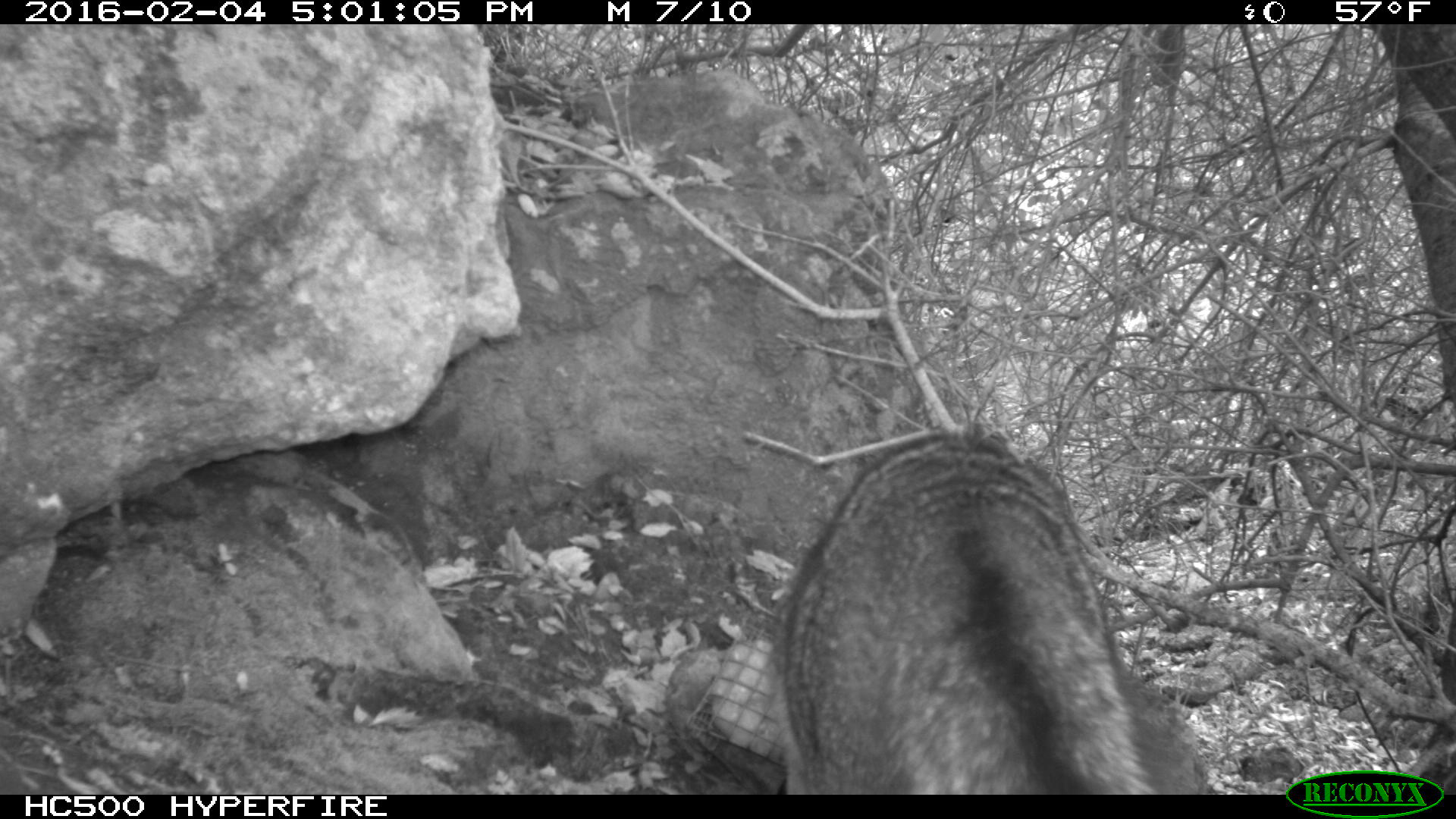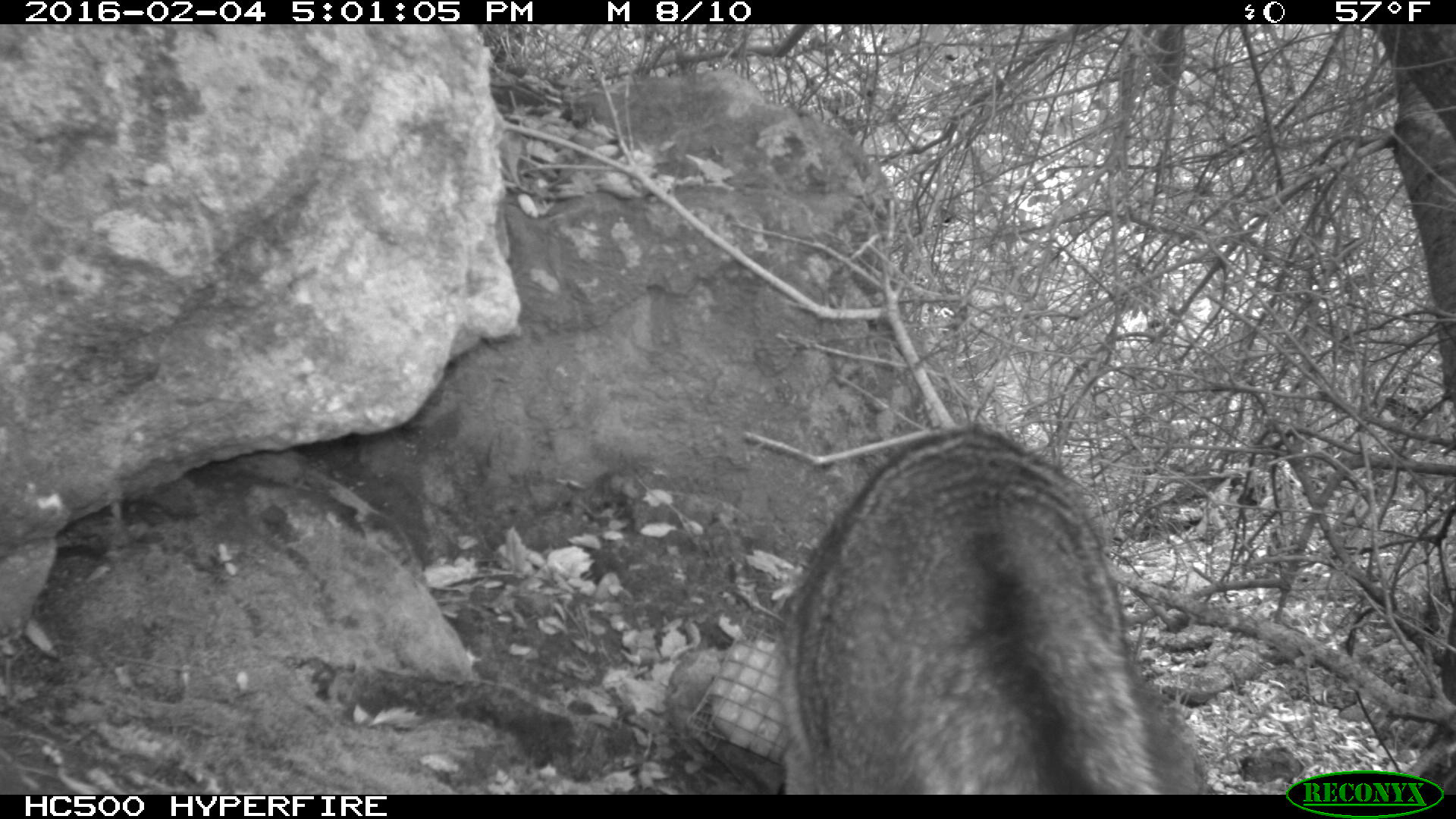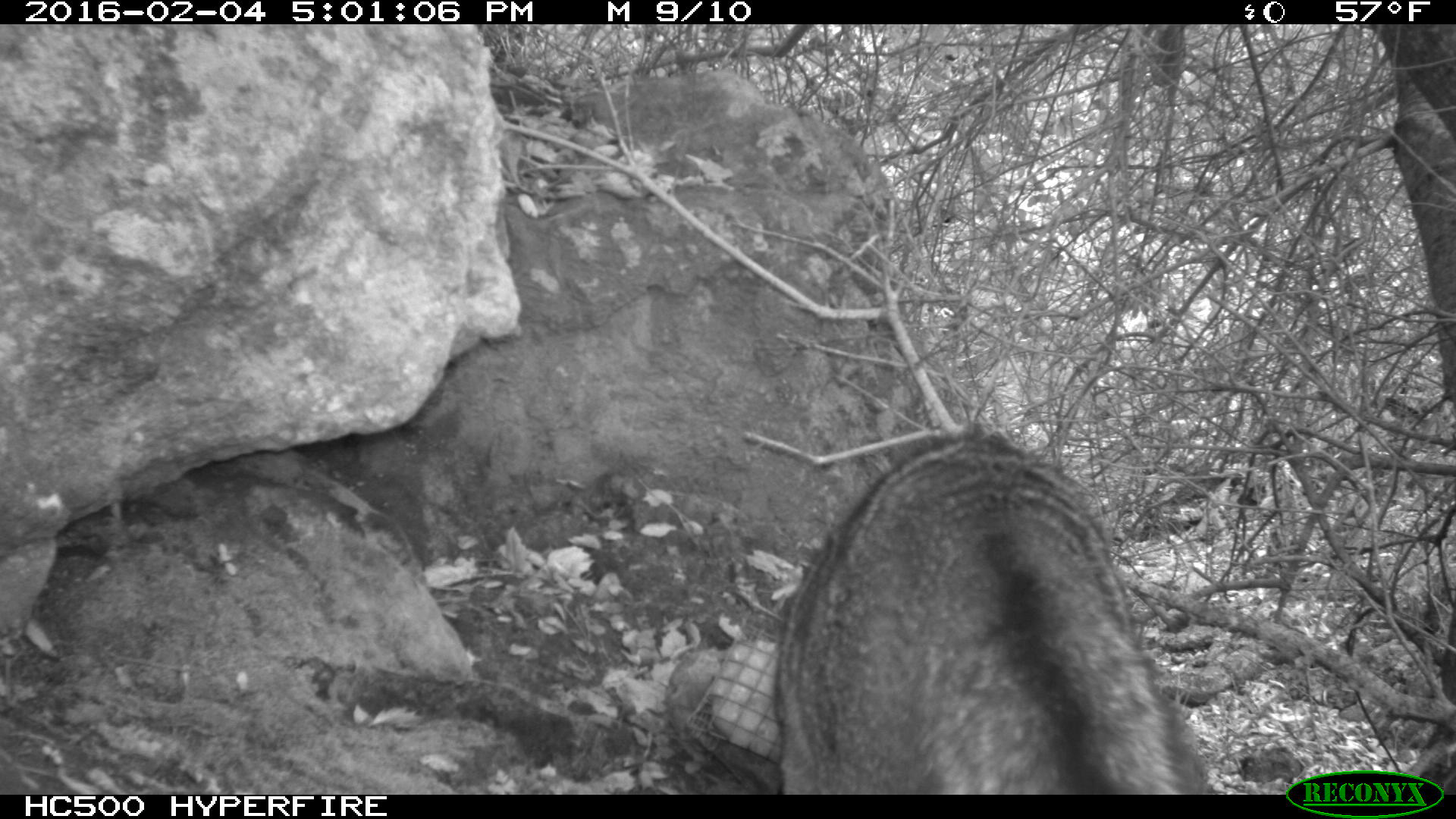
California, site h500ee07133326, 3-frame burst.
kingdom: Animalia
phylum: Chordata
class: Mammalia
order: Carnivora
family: Canidae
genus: Urocyon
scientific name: Urocyon littoralis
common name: island fox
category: fox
Fox (island fox) (Urocyon littoralis).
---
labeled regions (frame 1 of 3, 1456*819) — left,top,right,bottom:
fox: 770,422,1209,793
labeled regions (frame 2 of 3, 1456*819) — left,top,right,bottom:
fox: 772,422,1213,795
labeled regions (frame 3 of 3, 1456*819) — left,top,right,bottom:
fox: 770,422,1209,793